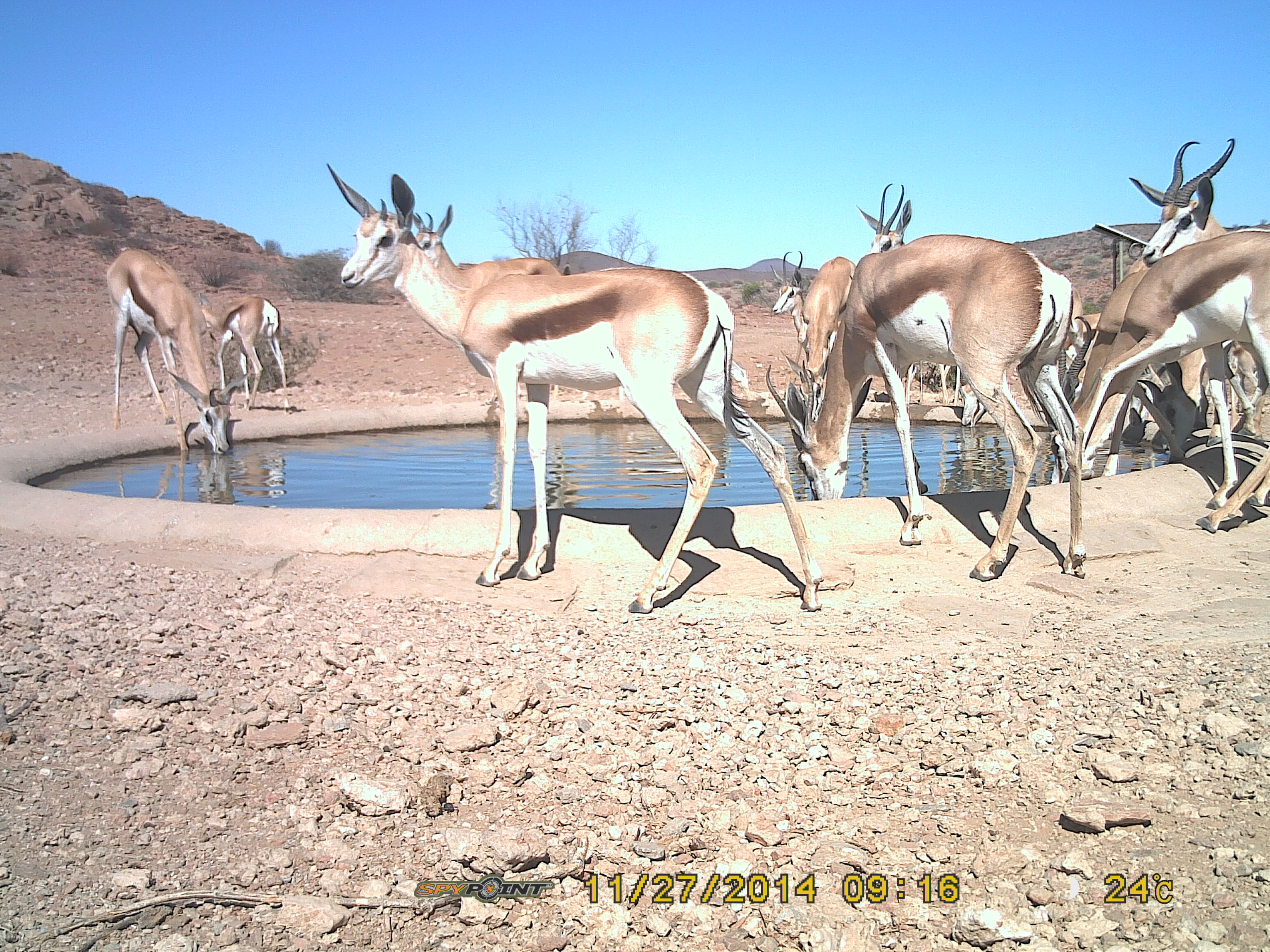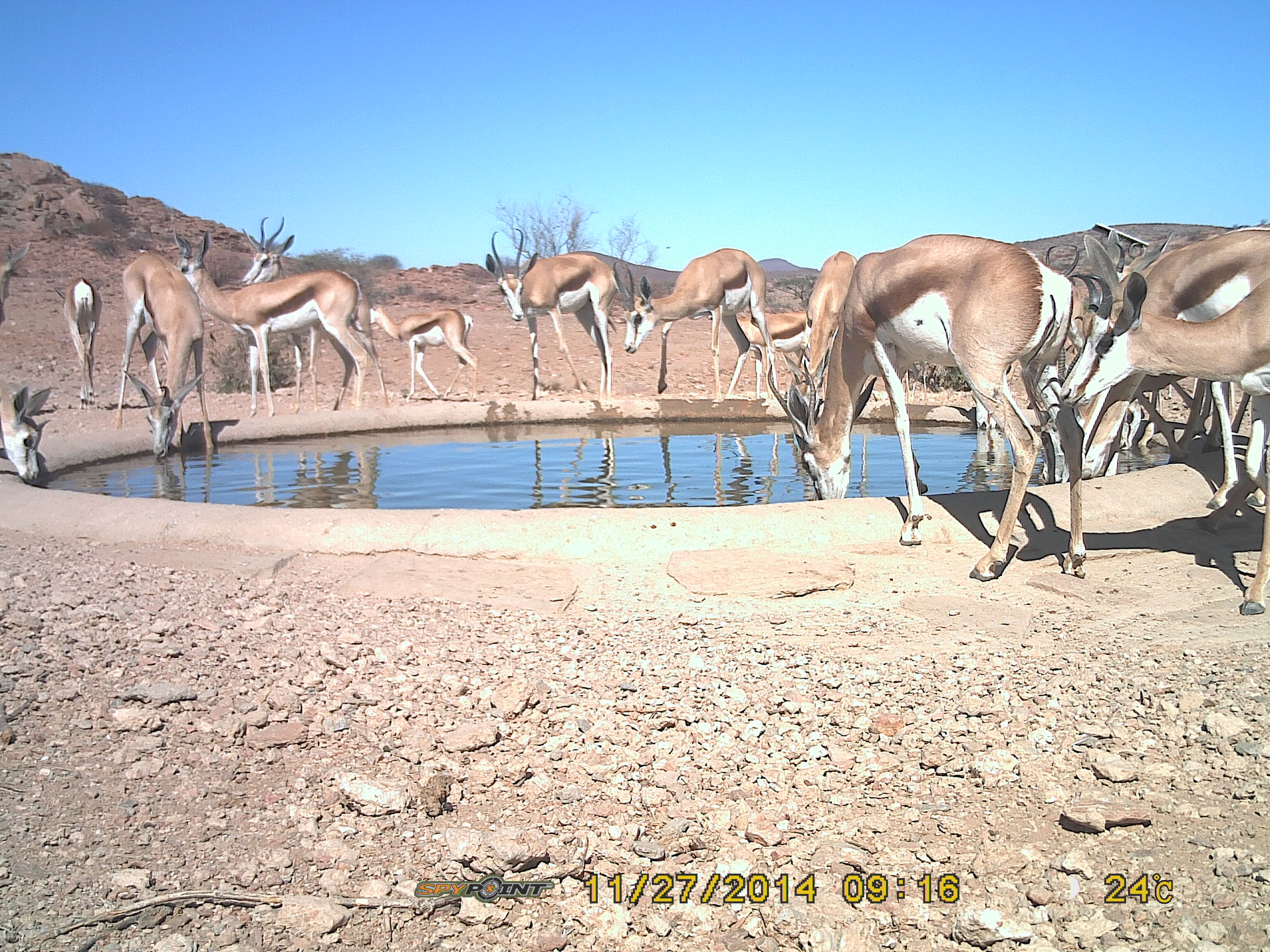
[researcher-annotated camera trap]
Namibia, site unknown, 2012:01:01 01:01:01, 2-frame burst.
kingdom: Animalia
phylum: Chordata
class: Mammalia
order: Artiodactyla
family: Bovidae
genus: Antidorcas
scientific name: Antidorcas marsupialis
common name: springbok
Antidorcas marsupialis (springbok).